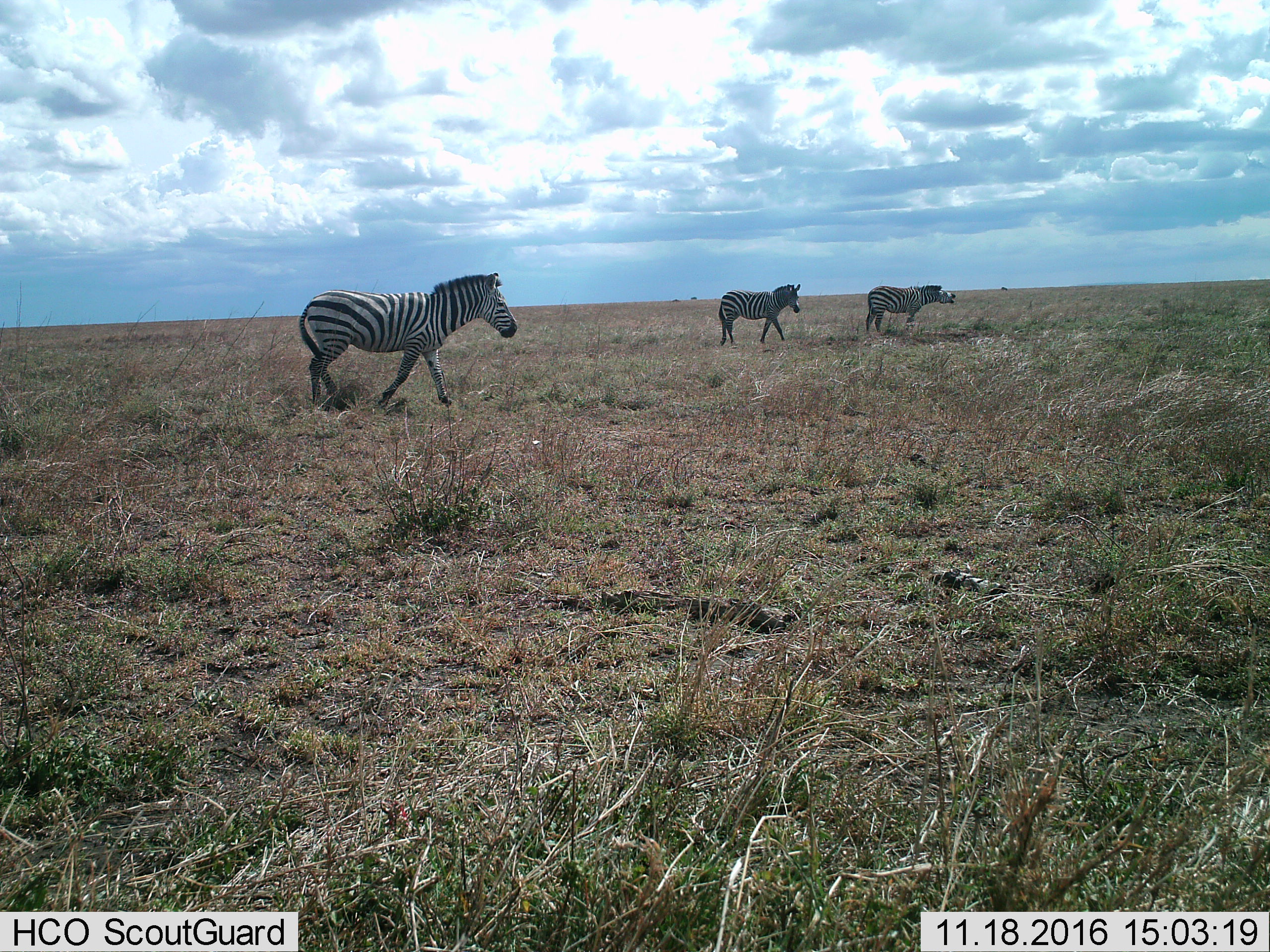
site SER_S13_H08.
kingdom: Animalia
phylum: Chordata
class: Mammalia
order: Perissodactyla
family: Equidae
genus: Equus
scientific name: Equus quagga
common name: plains zebra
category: zebraplains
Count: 3.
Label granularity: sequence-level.